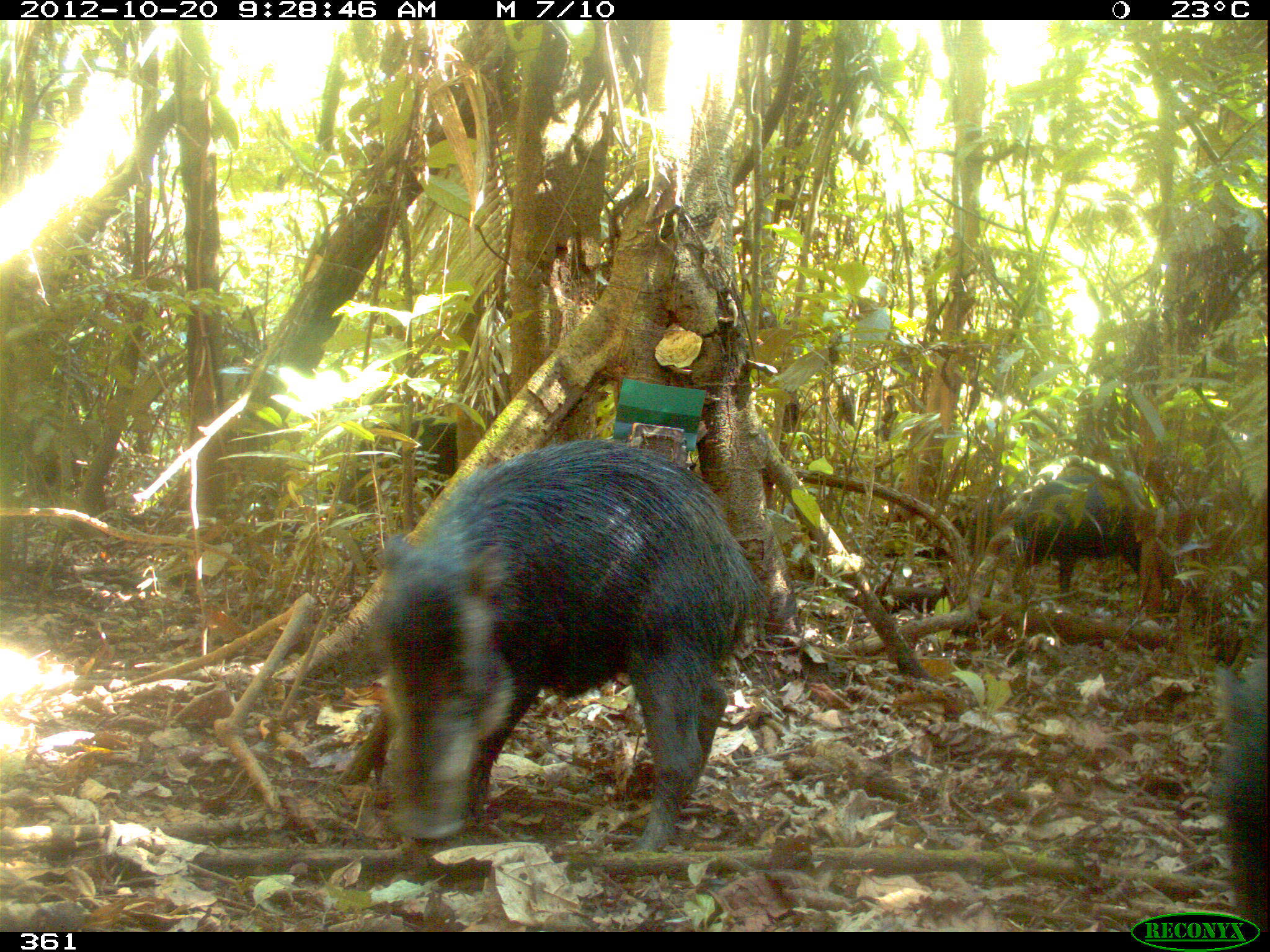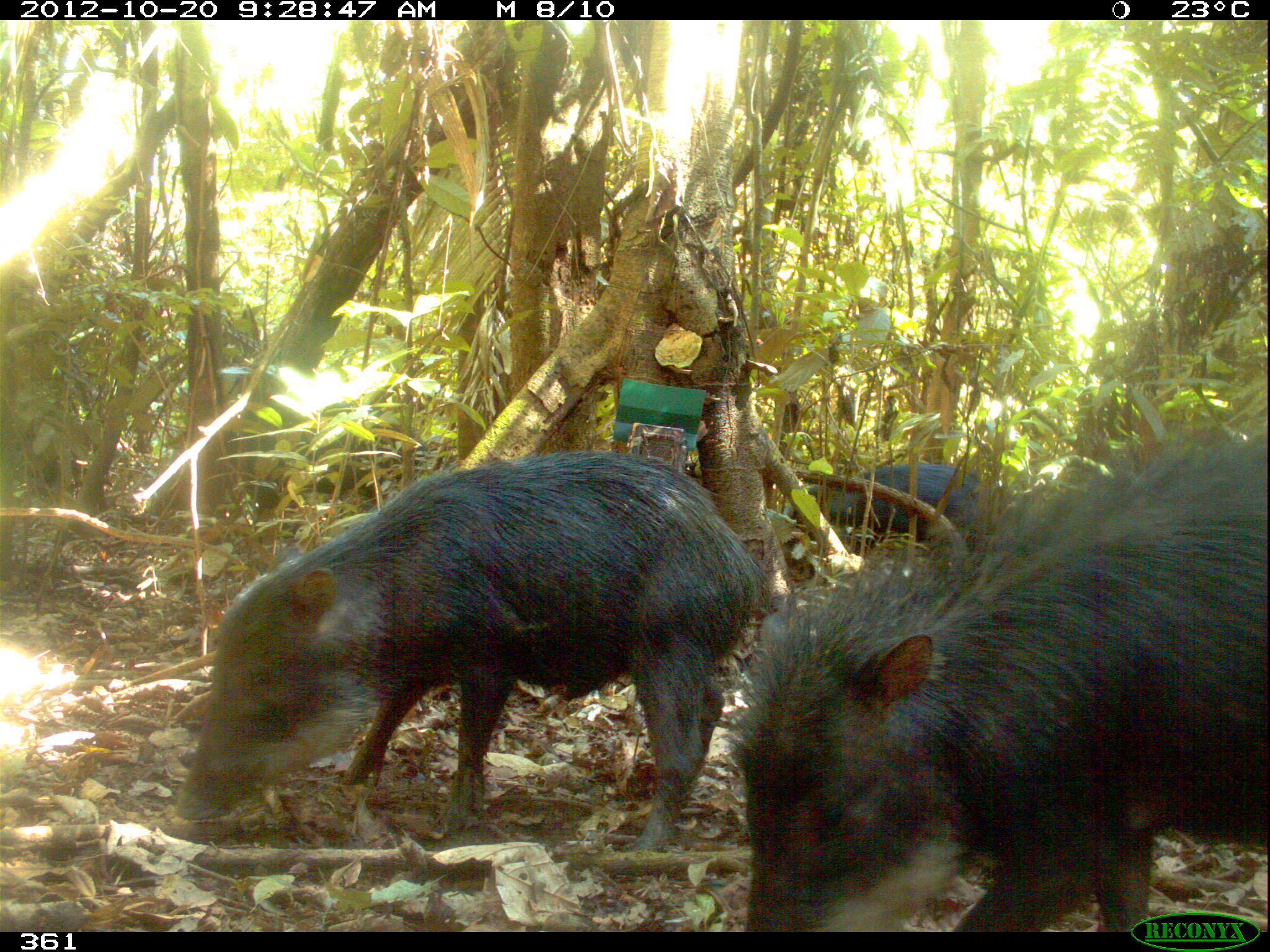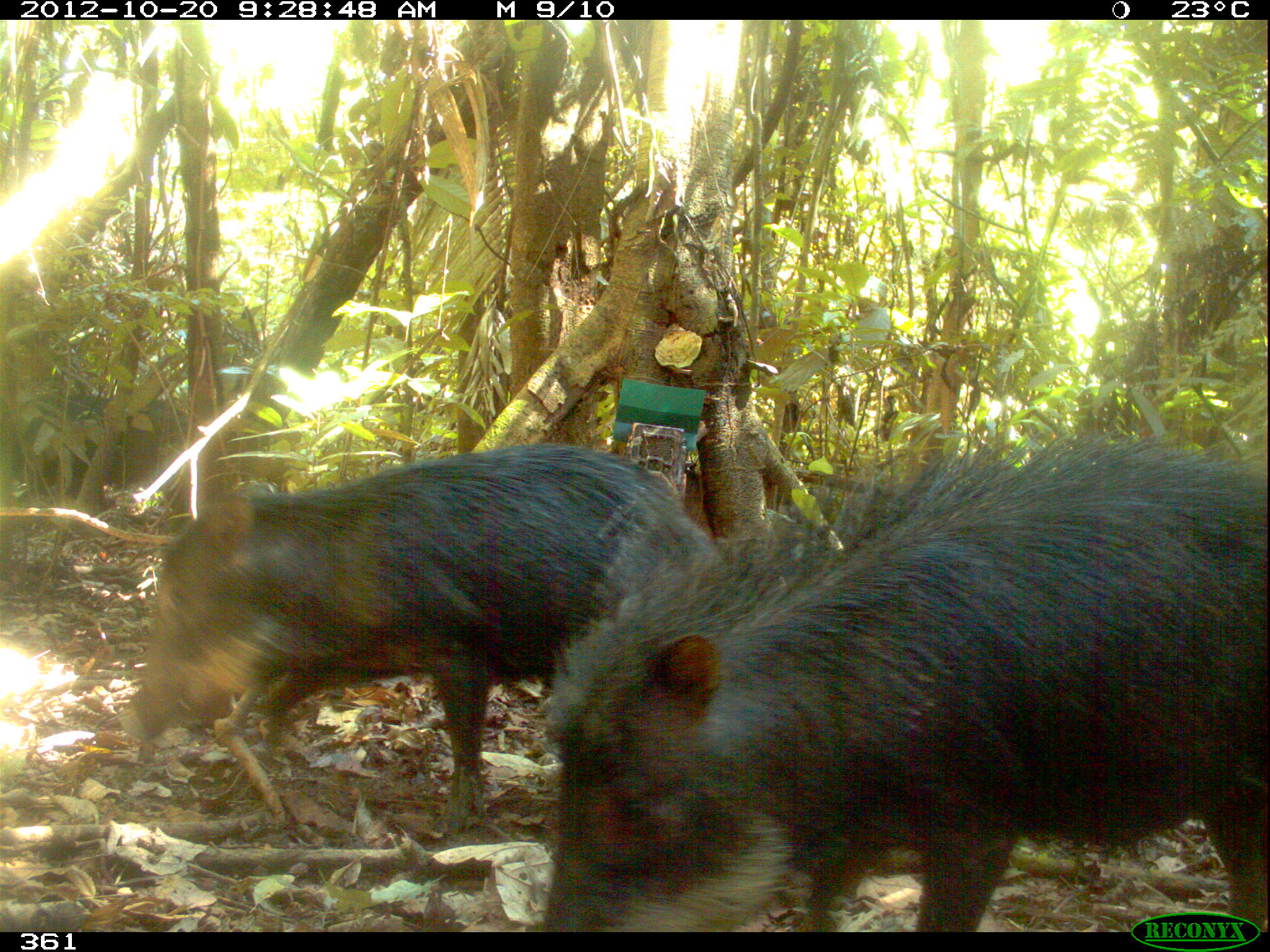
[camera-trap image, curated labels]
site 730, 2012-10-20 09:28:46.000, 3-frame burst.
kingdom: Animalia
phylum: Chordata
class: Mammalia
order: Artiodactyla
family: Tayassuidae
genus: Tayassu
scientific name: Tayassu pecari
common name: white-lipped peccary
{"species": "Tayassu pecari (white-lipped peccary)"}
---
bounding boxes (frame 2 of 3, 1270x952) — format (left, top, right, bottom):
tayassu pecari: (728, 436, 1269, 933); (169, 452, 783, 836); (762, 459, 1003, 594); (235, 429, 435, 524)